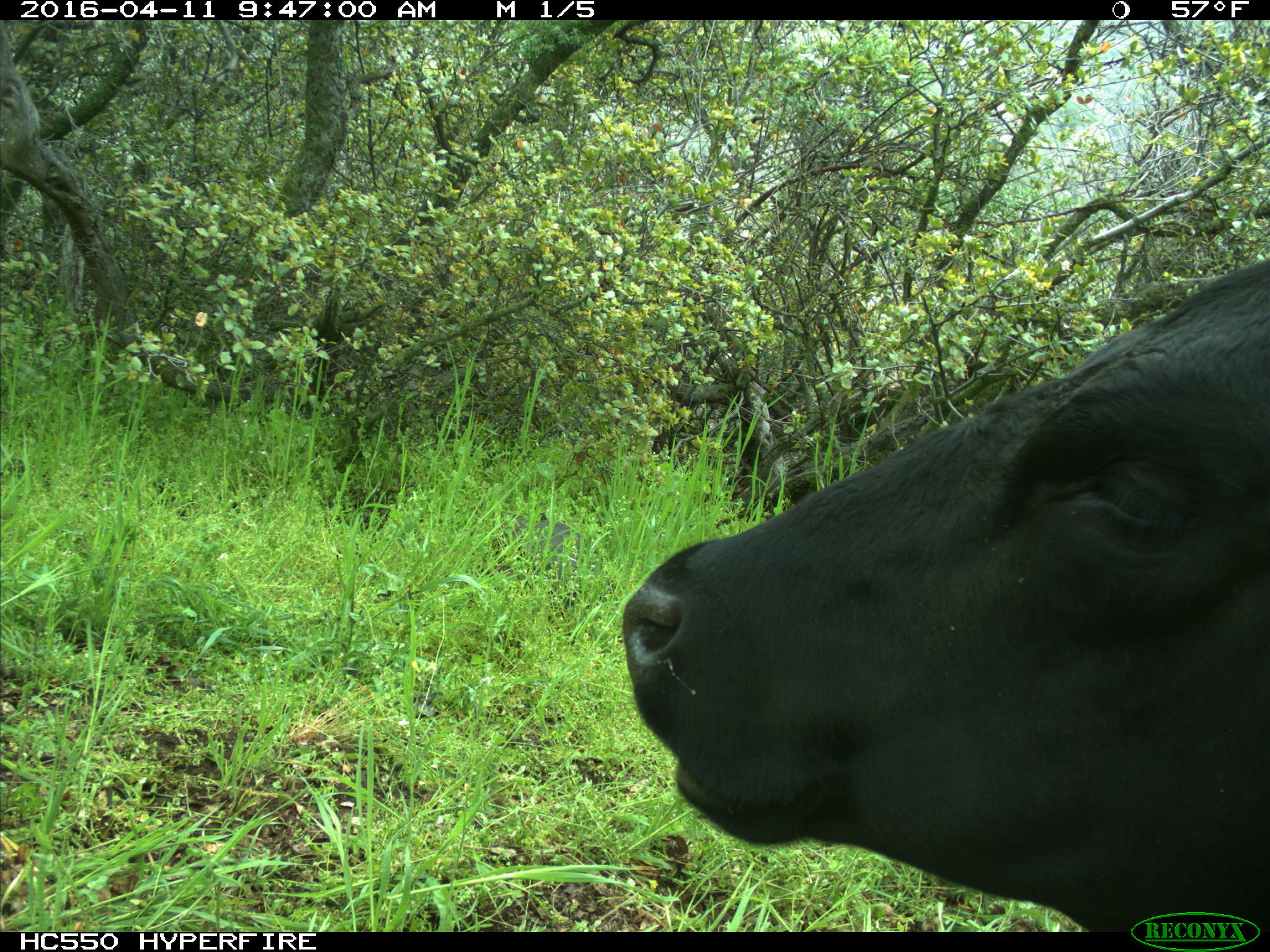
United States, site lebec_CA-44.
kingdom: Animalia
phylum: Chordata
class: Mammalia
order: Artiodactyla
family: Bovidae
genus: Bos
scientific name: Bos taurus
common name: domestic cow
Bos taurus (domestic cow).